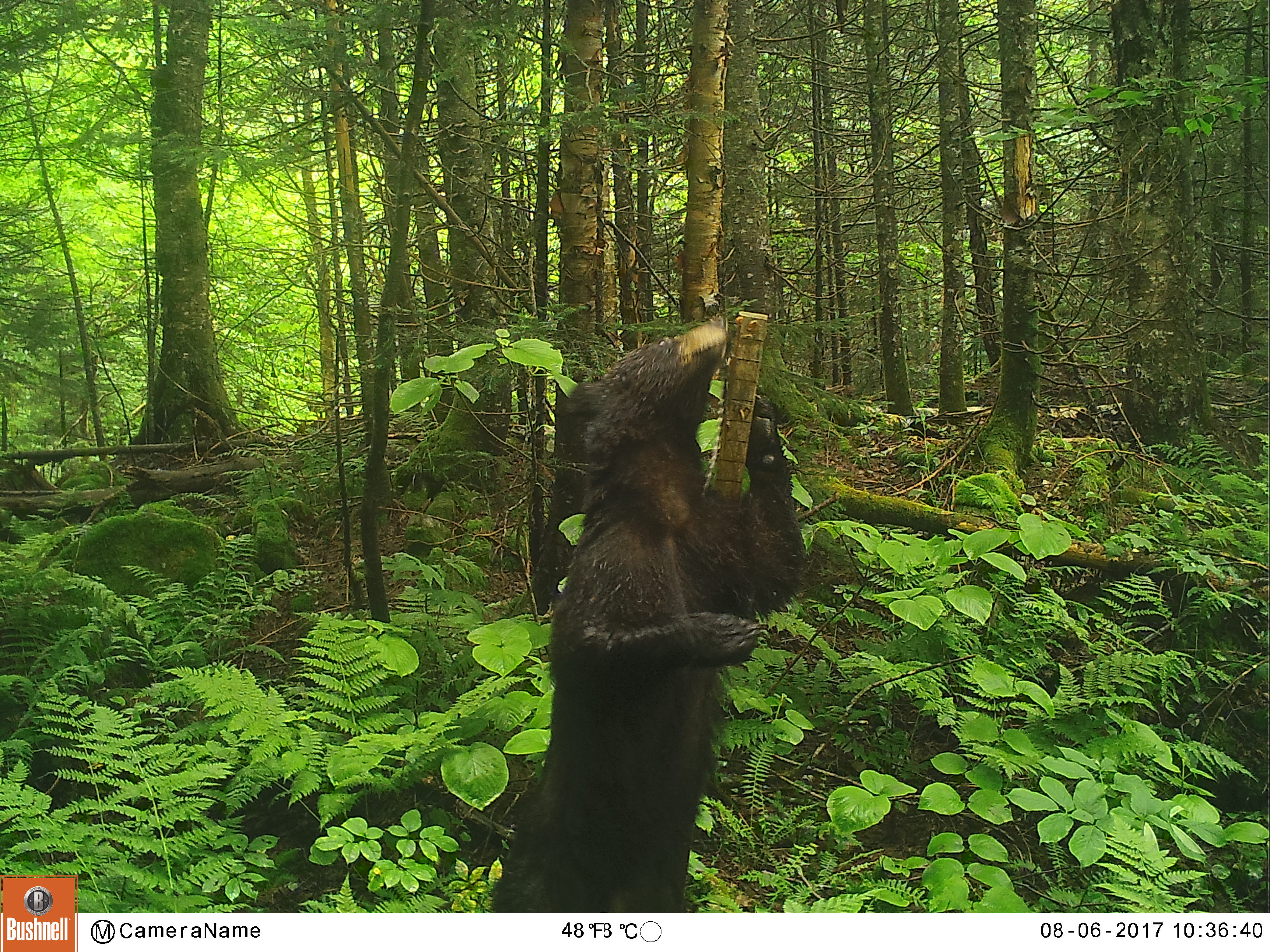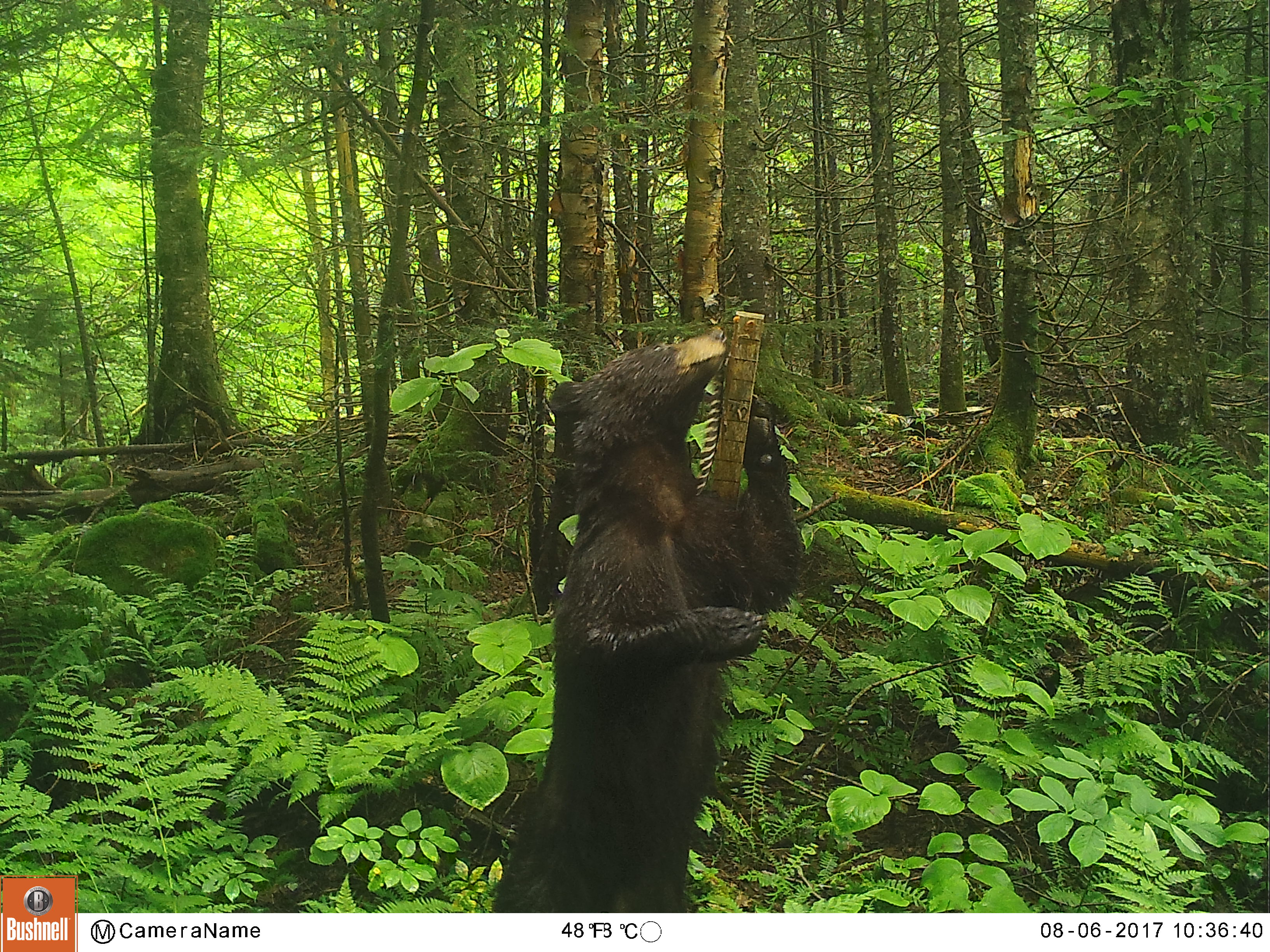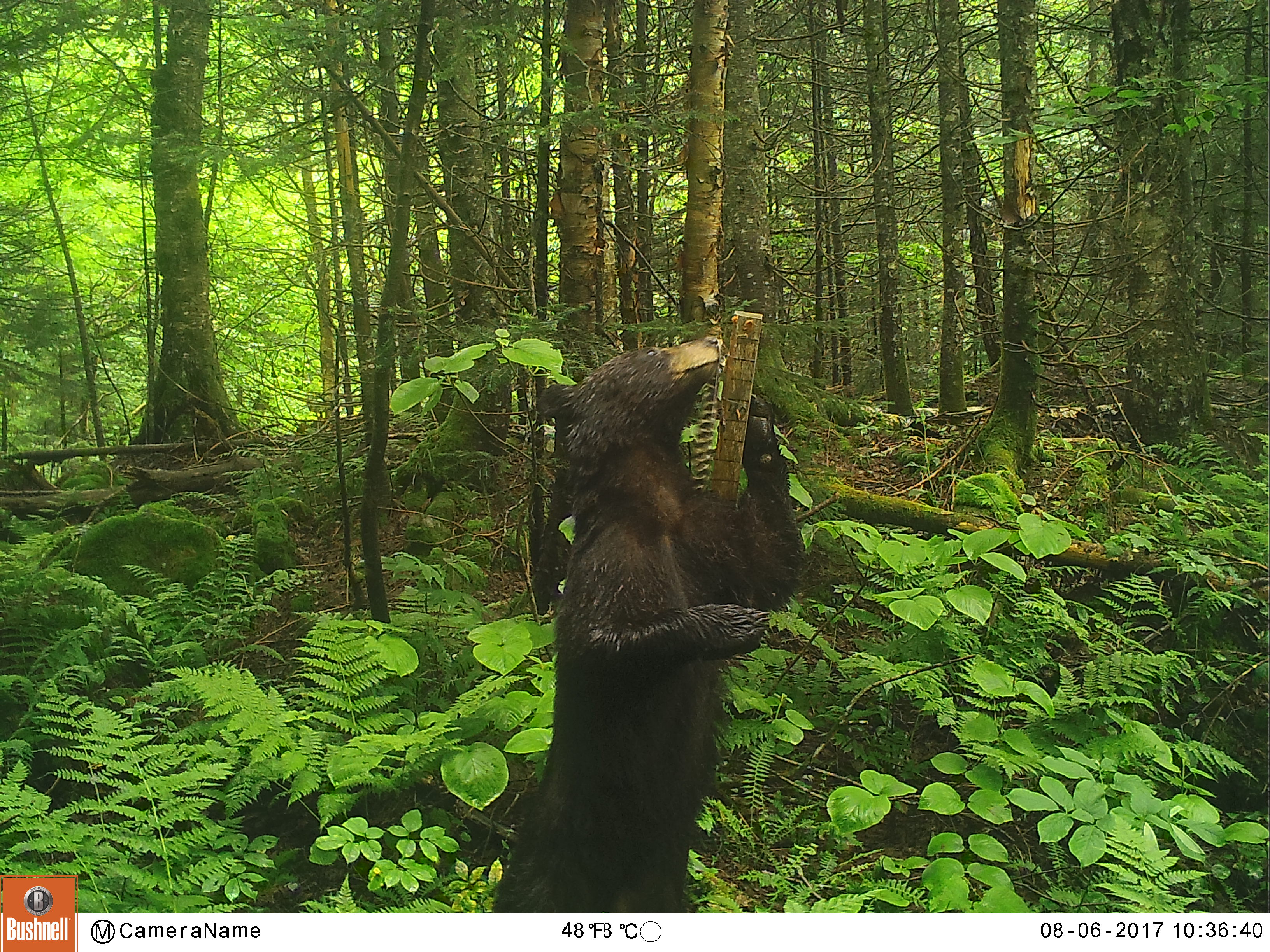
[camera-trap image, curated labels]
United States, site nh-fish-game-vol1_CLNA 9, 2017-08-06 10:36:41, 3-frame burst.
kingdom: Animalia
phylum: Chordata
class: Mammalia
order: Carnivora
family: Ursidae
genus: Ursus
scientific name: Ursus americanus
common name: black bear